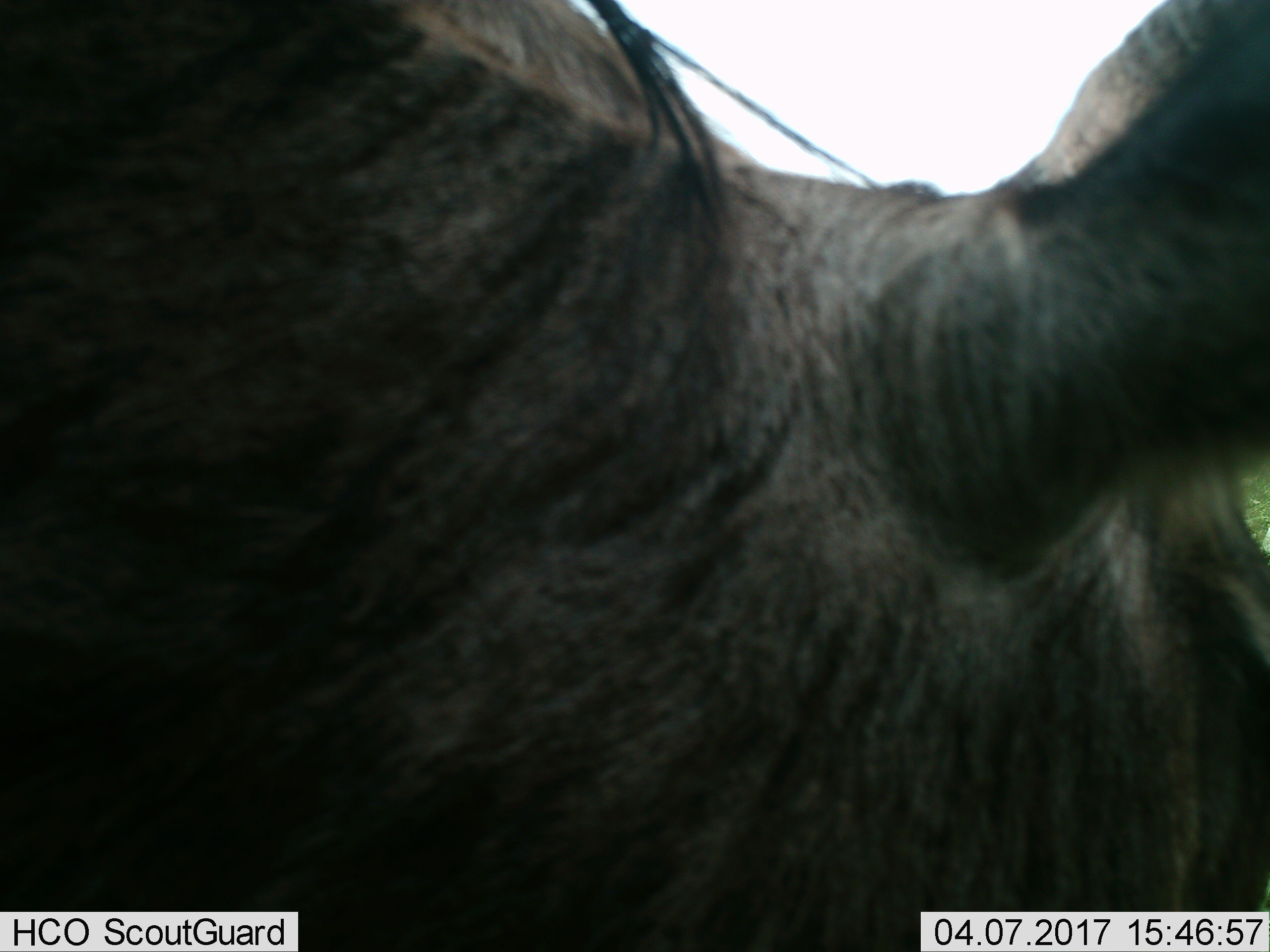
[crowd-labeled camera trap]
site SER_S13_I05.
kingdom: Animalia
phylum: Chordata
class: Mammalia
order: Artiodactyla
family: Bovidae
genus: Connochaetes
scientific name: Connochaetes taurinus taurinus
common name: blue wildebeest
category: wildebeestblue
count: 1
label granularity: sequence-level